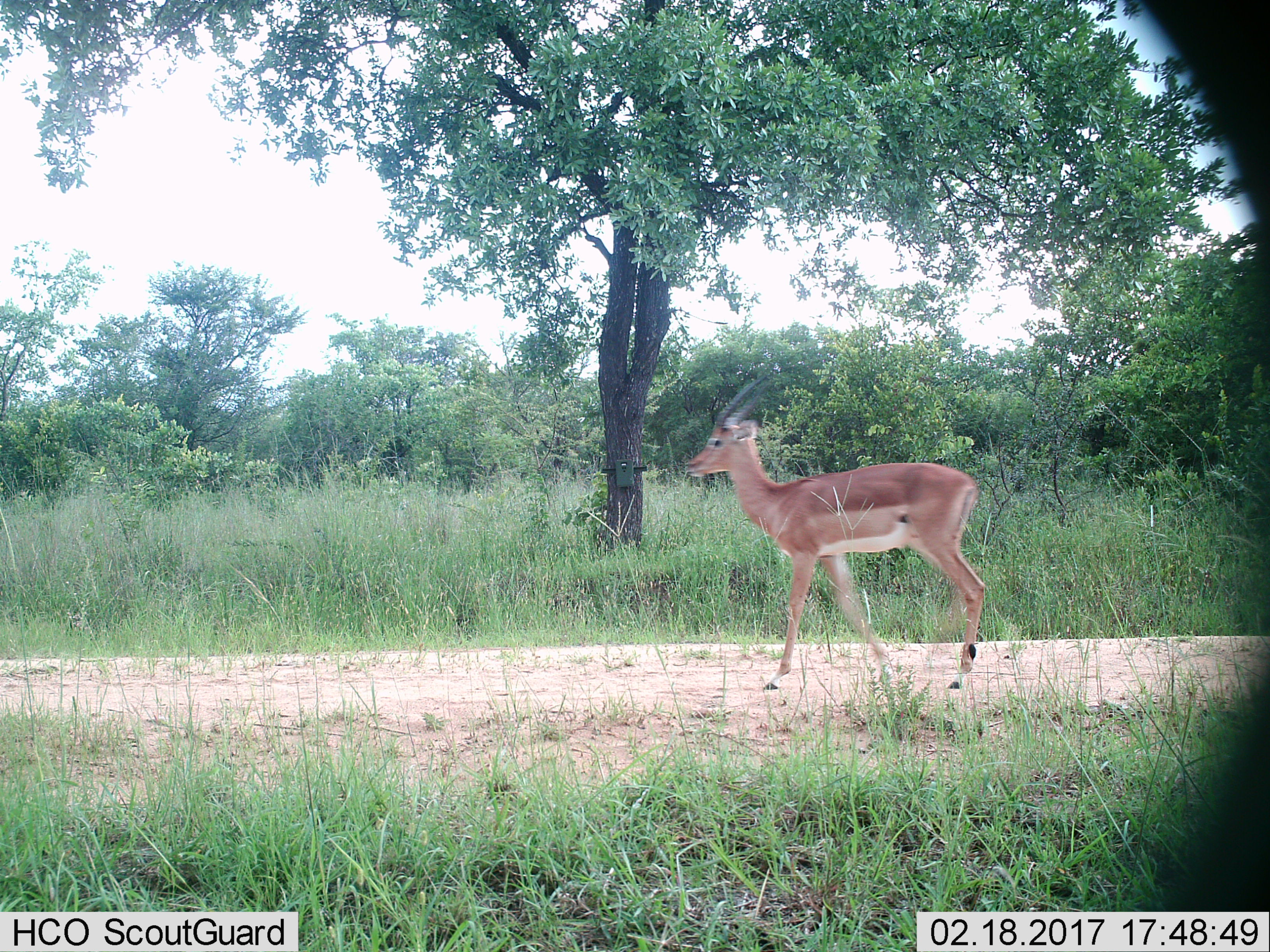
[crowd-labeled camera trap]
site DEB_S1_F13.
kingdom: Animalia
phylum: Chordata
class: Mammalia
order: Artiodactyla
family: Bovidae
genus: Aepyceros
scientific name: Aepyceros melampus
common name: impala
Impala (Aepyceros melampus), count 1. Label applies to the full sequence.